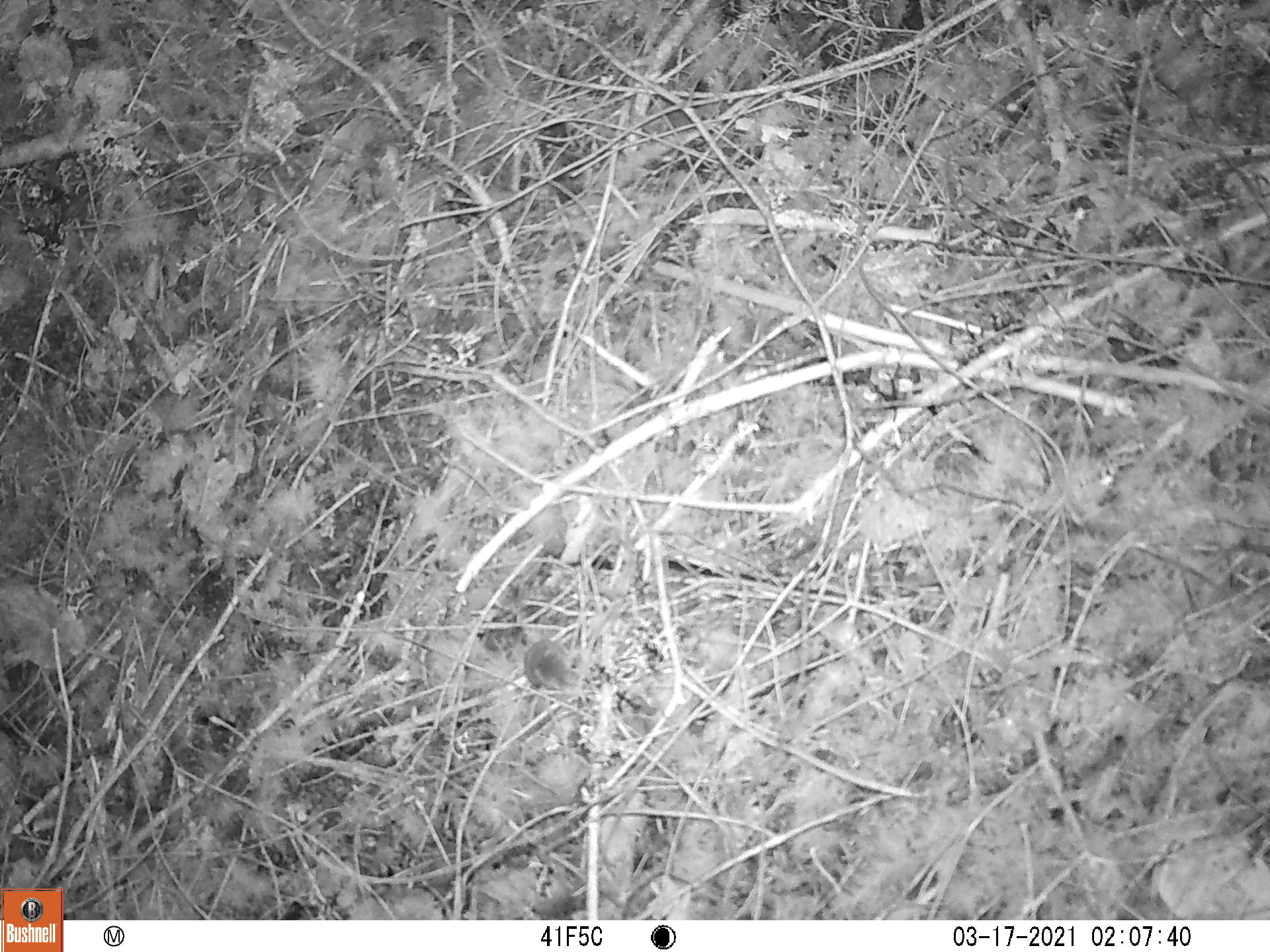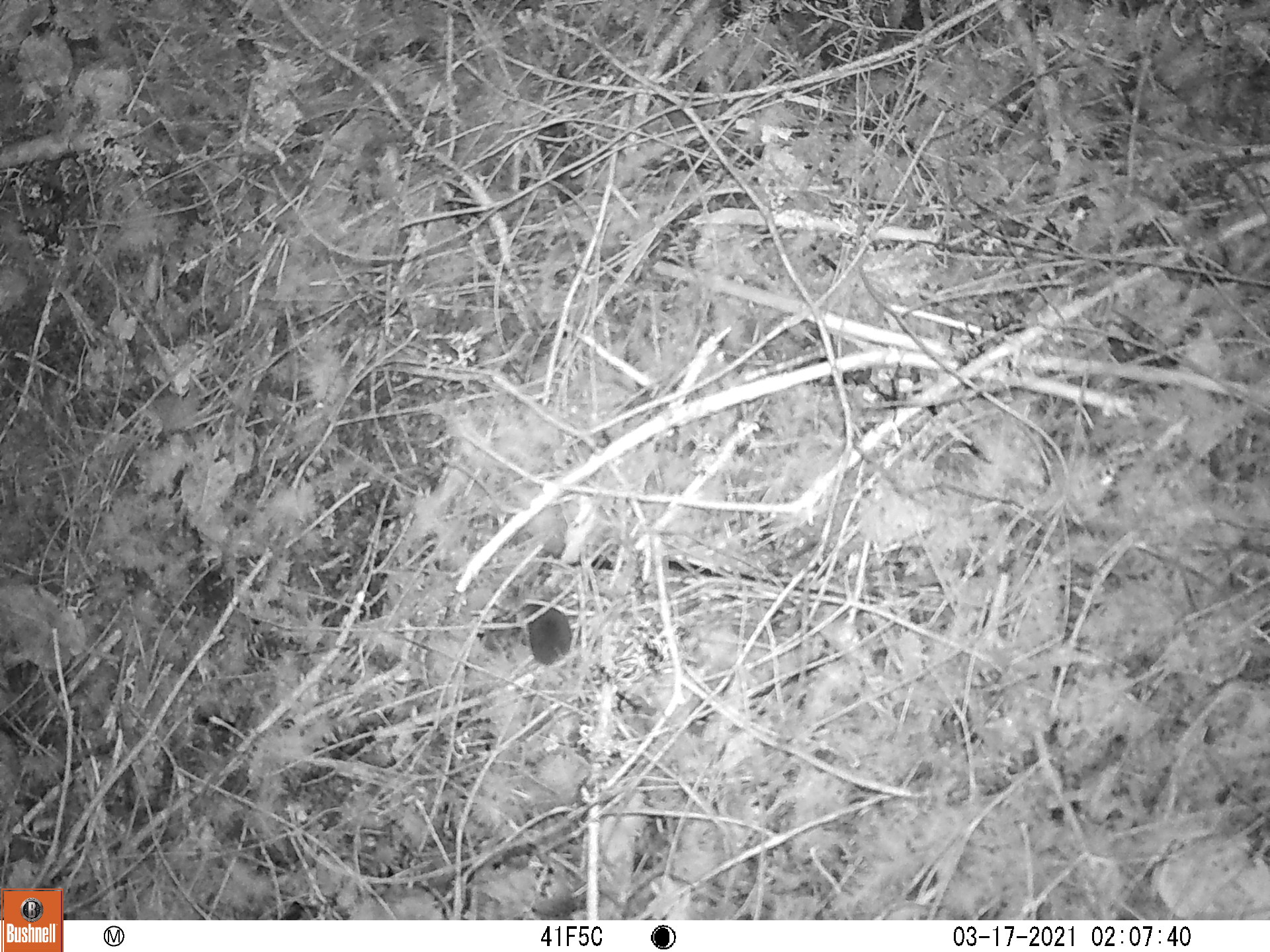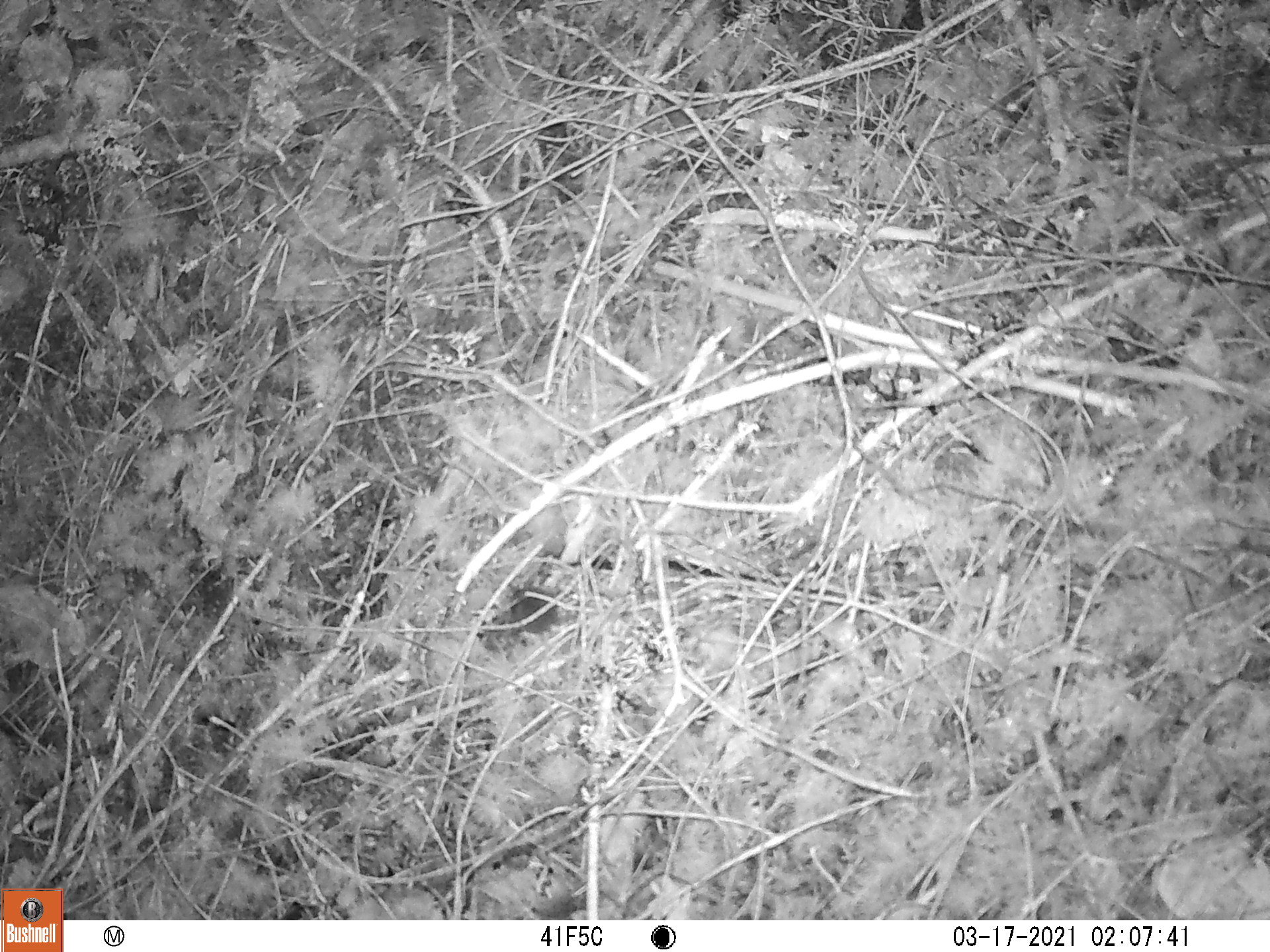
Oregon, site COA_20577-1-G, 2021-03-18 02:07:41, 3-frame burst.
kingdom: Animalia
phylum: Chordata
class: Mammalia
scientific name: Mammalia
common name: small mammal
Small mammal (Mammalia).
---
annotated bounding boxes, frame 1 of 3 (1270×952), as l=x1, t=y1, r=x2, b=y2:
small mammal: l=522, t=632, r=586, b=757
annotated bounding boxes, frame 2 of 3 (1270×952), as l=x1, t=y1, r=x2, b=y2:
small mammal: l=519, t=597, r=577, b=672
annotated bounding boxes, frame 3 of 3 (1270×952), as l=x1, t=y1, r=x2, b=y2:
small mammal: l=503, t=580, r=562, b=689